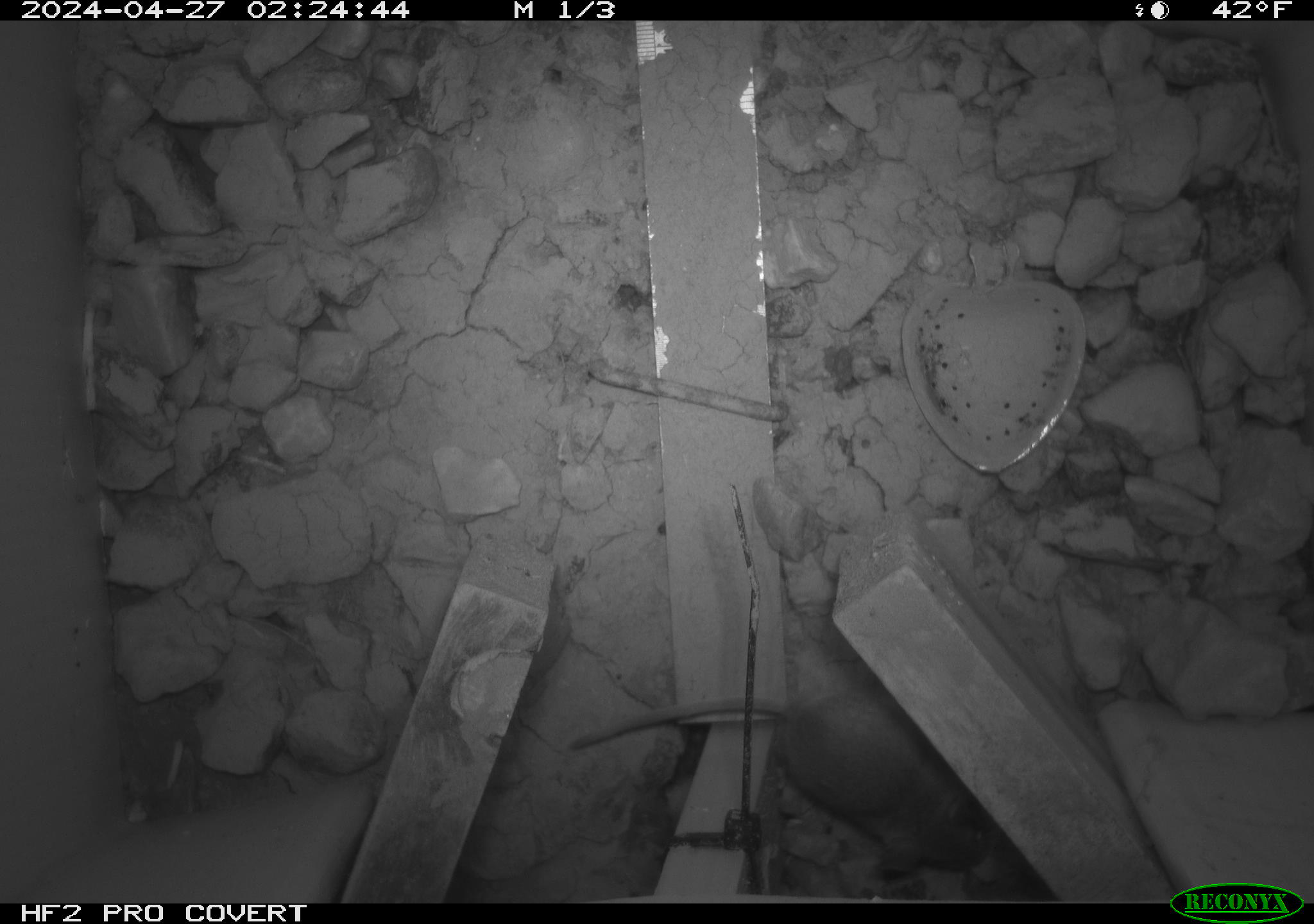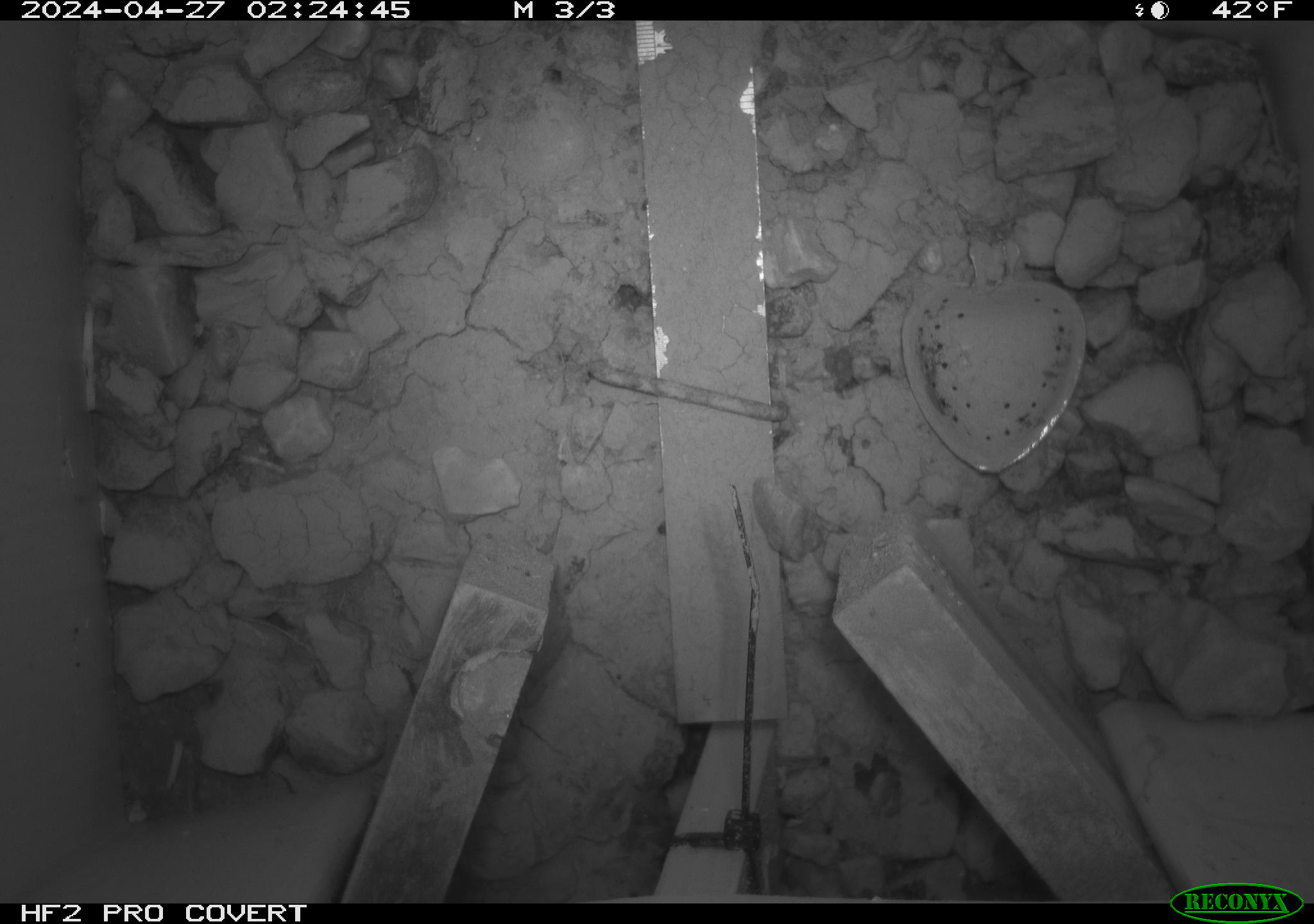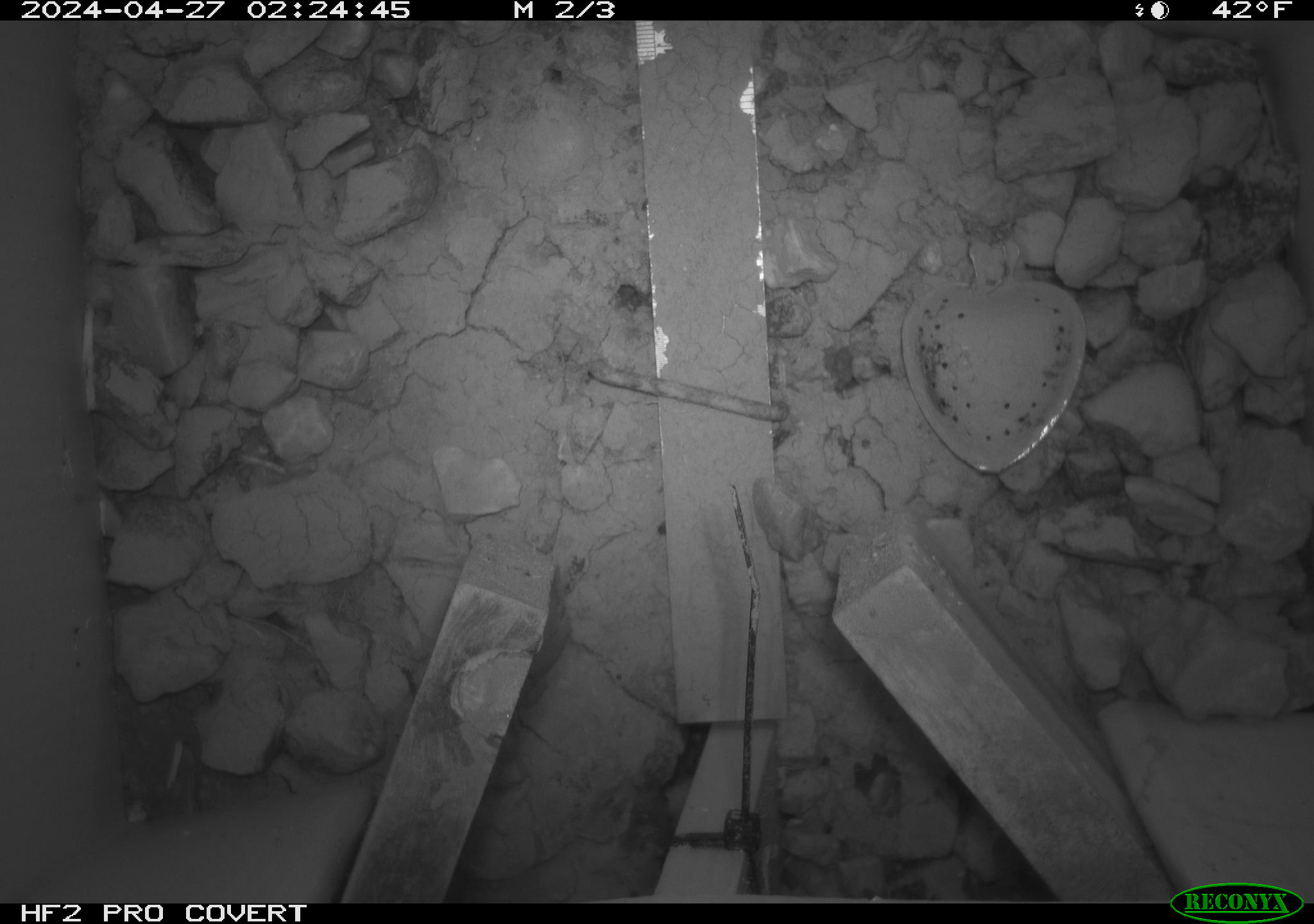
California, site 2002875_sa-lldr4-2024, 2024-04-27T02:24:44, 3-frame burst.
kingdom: Animalia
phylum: Chordata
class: Mammalia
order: Rodentia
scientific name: Rodentia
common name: mouse species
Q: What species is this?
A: Mouse species (Rodentia).